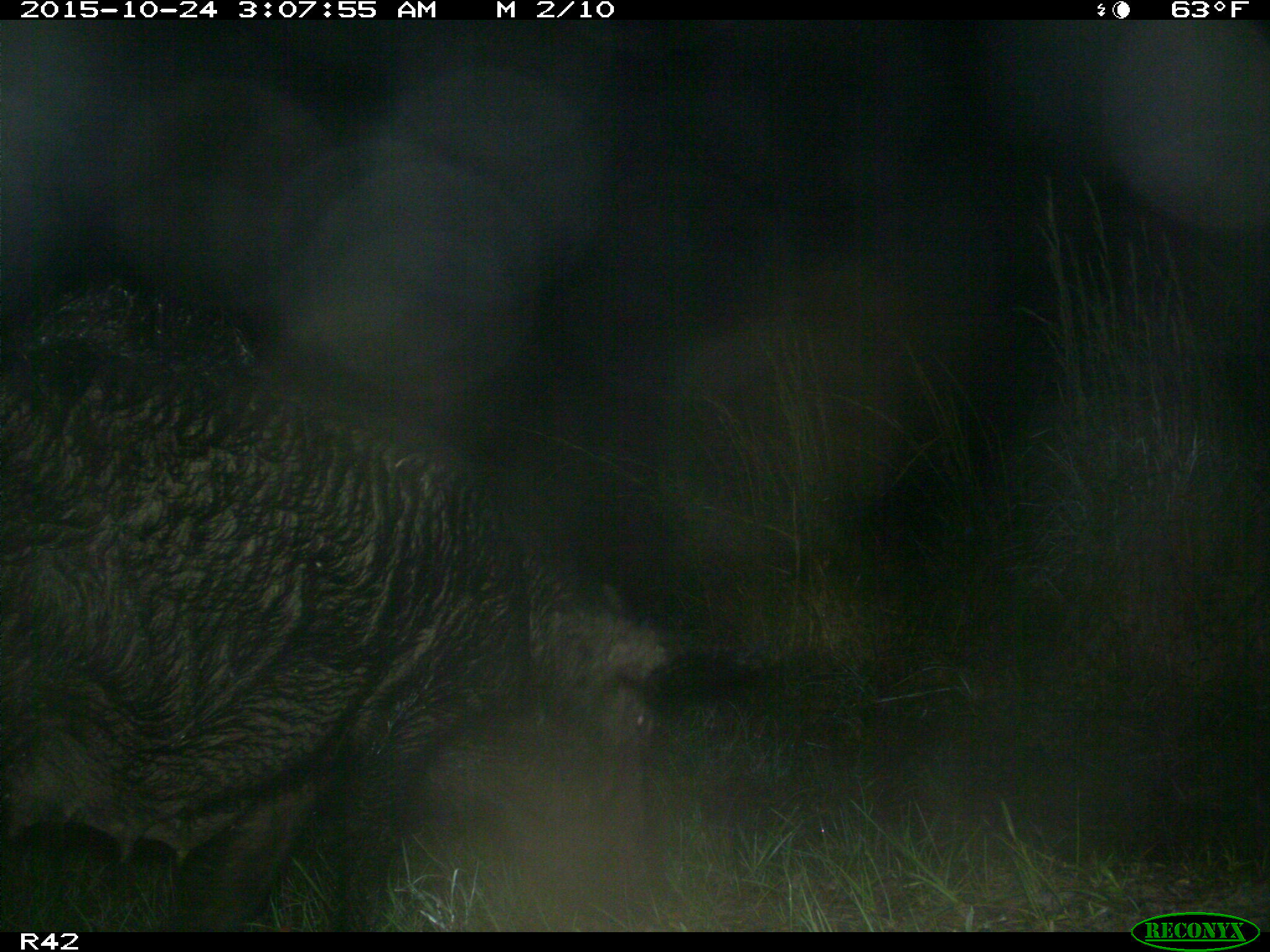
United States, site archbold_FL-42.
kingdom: Animalia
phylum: Chordata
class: Mammalia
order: Artiodactyla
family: Suidae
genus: Sus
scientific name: Sus scrofa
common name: wild boar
Sus scrofa (wild boar).